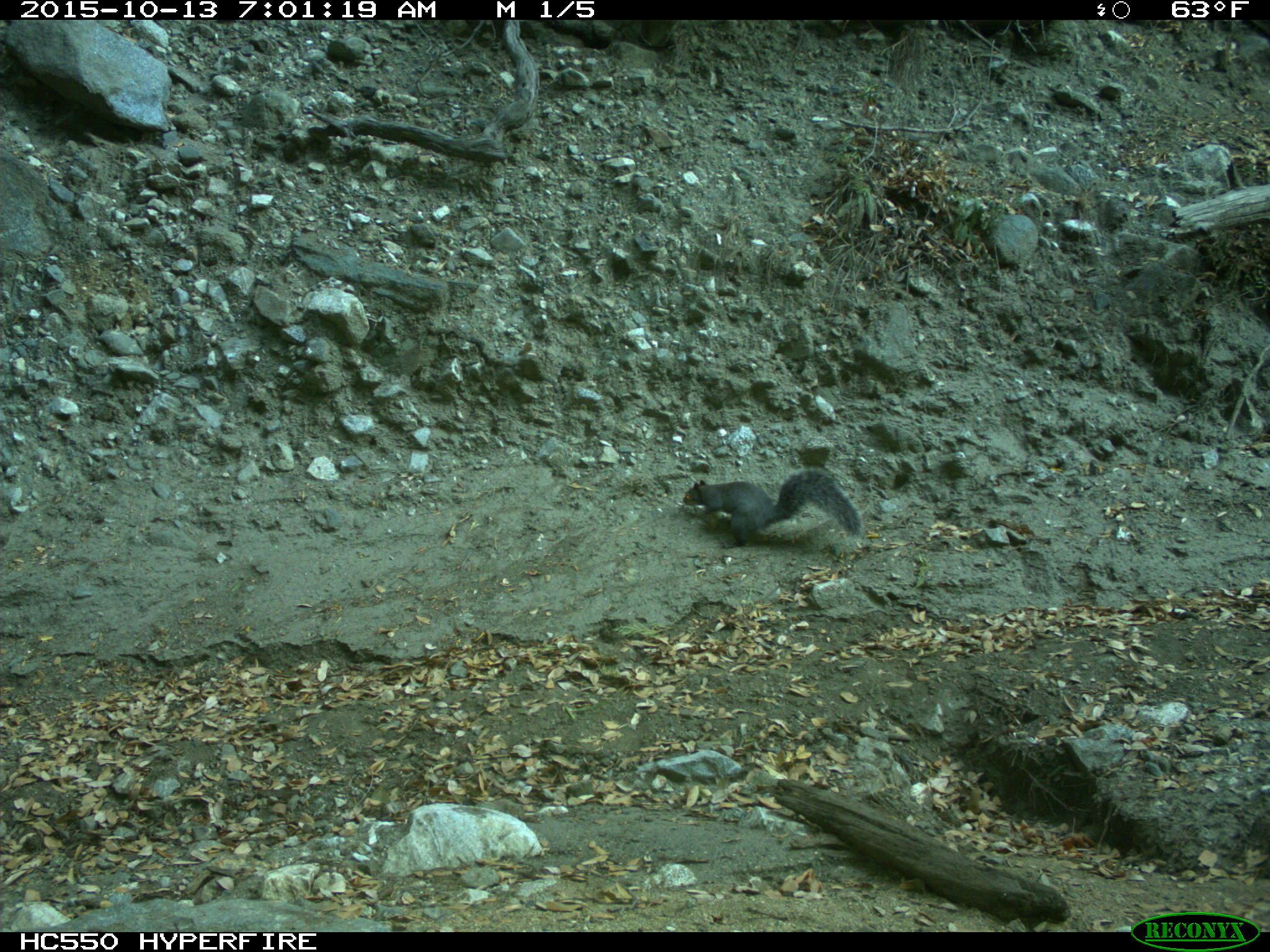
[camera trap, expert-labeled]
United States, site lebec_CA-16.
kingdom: Animalia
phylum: Chordata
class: Mammalia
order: Rodentia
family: Sciuridae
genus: Sciurus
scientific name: Sciurus carolinensis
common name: eastern gray squirrel